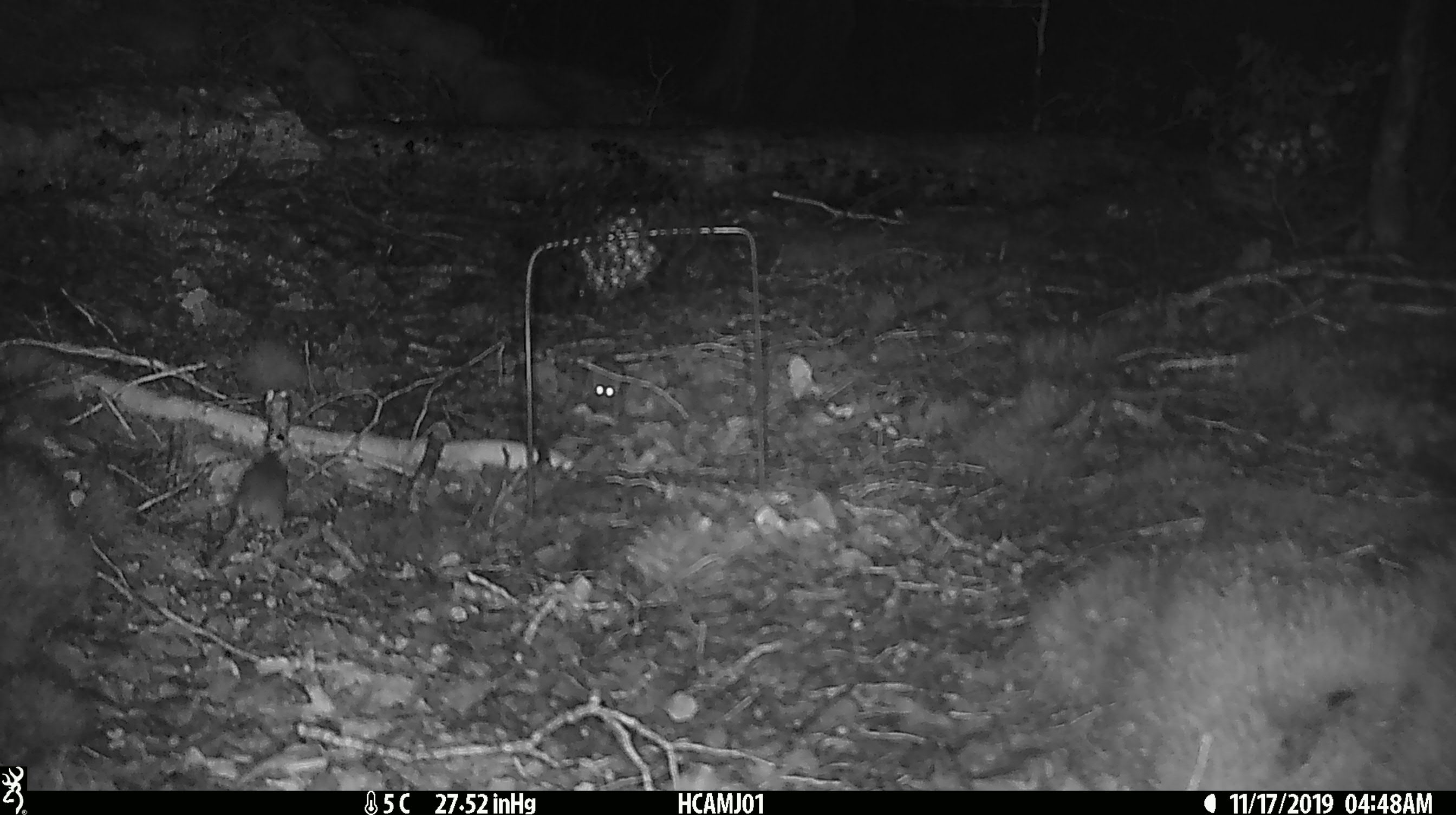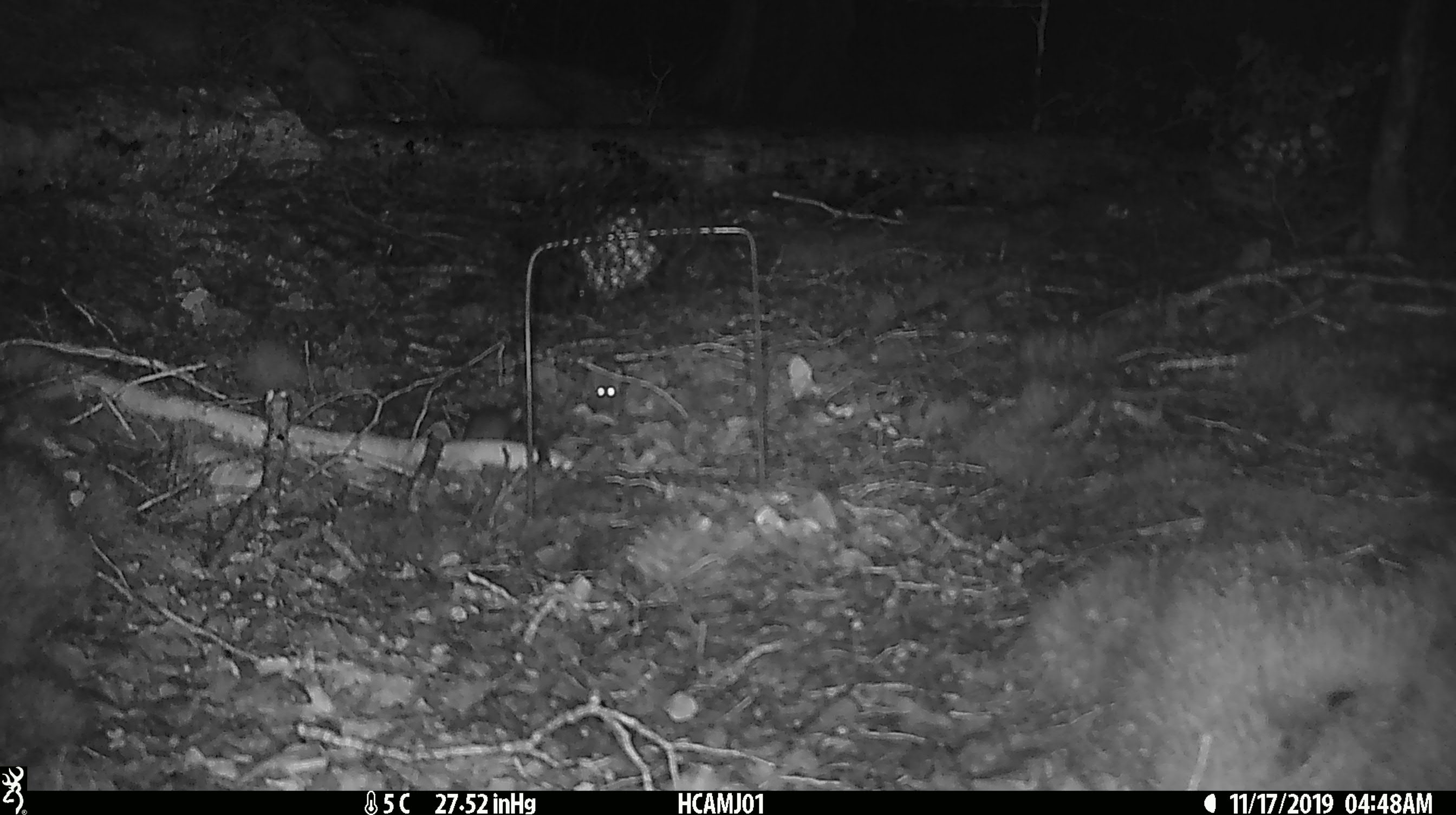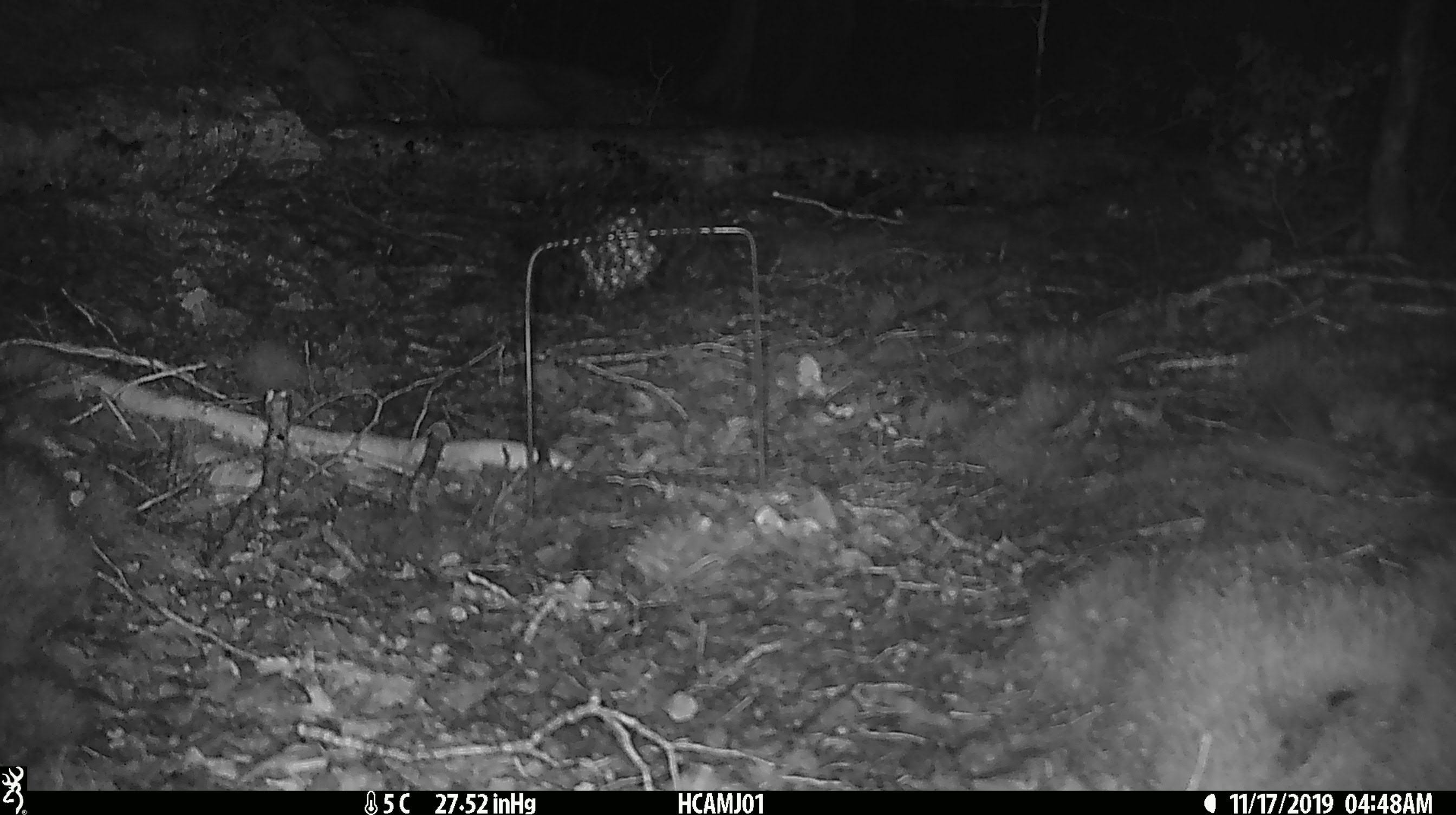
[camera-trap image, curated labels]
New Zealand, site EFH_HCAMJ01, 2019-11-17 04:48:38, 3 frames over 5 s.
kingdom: Animalia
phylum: Chordata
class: Mammalia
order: Rodentia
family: Muridae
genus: Mus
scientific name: Mus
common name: mouse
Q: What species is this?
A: Mouse (Mus).